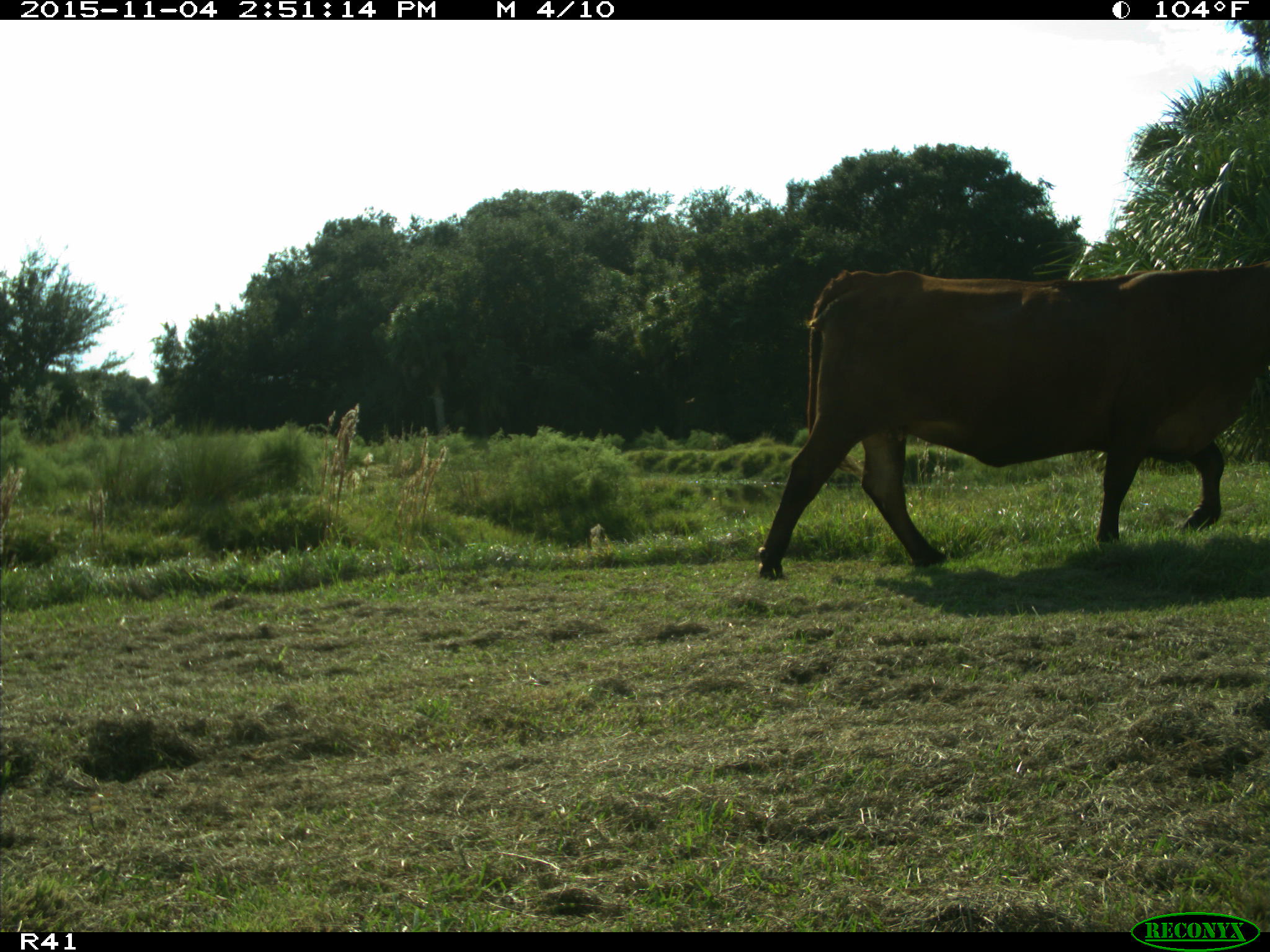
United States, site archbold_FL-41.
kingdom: Animalia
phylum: Chordata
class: Mammalia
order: Artiodactyla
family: Bovidae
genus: Bos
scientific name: Bos taurus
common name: domestic cow